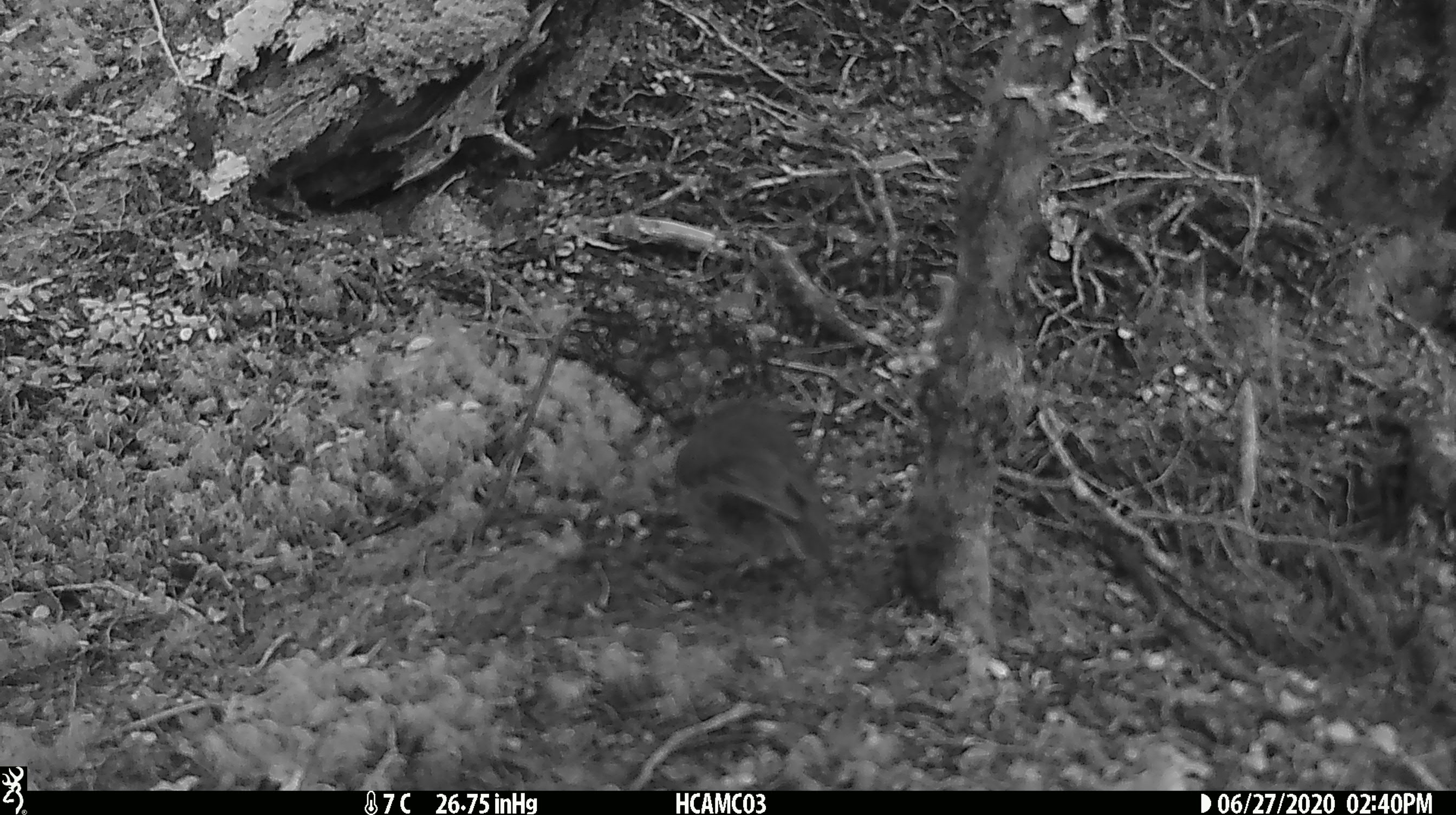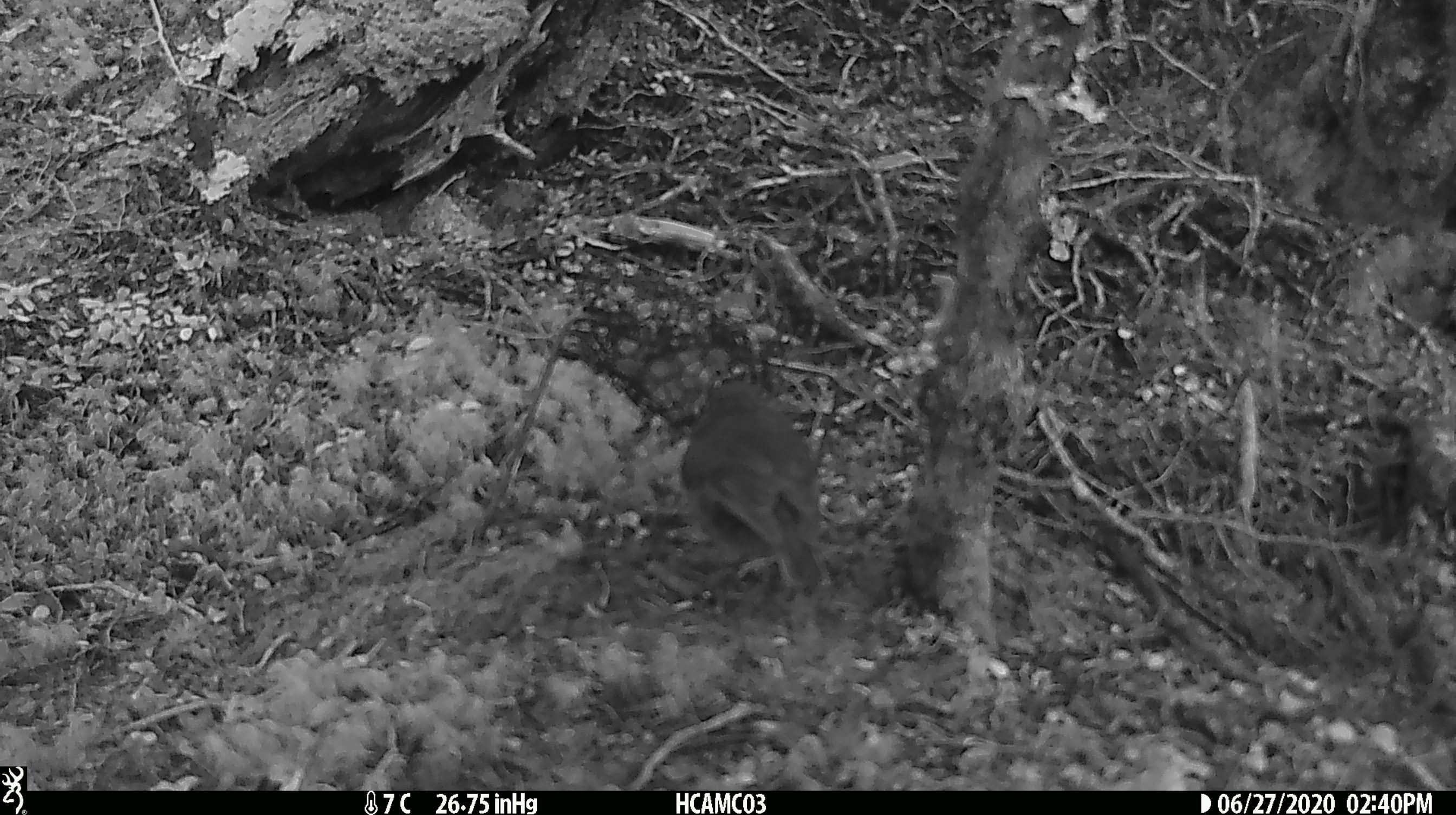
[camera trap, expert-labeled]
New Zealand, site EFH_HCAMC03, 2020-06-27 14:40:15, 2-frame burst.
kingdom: Animalia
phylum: Chordata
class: Aves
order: Passeriformes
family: Petroicidae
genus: Petroica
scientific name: Petroica australis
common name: new zealand robin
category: robin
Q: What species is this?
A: Robin (new zealand robin) (Petroica australis).